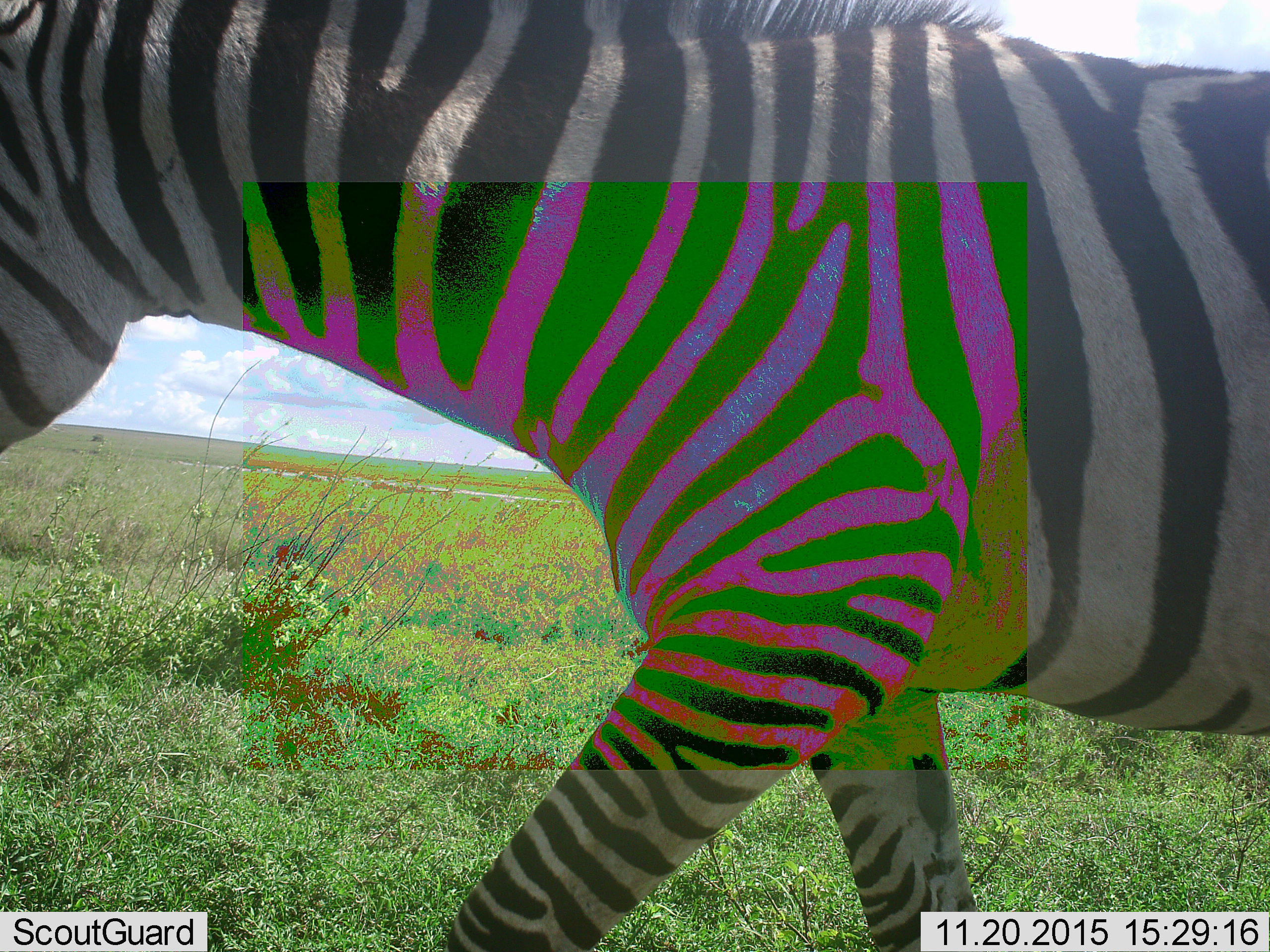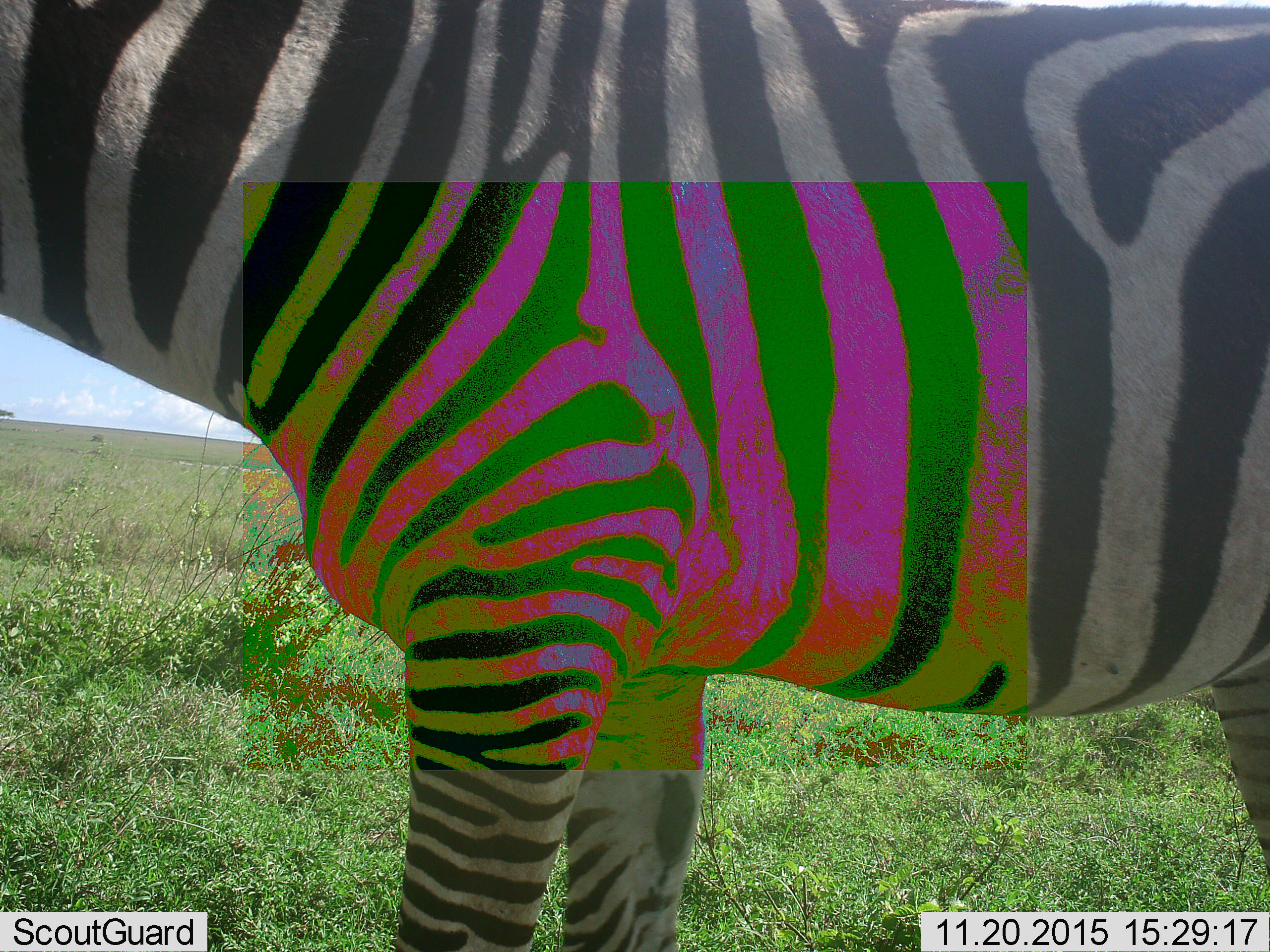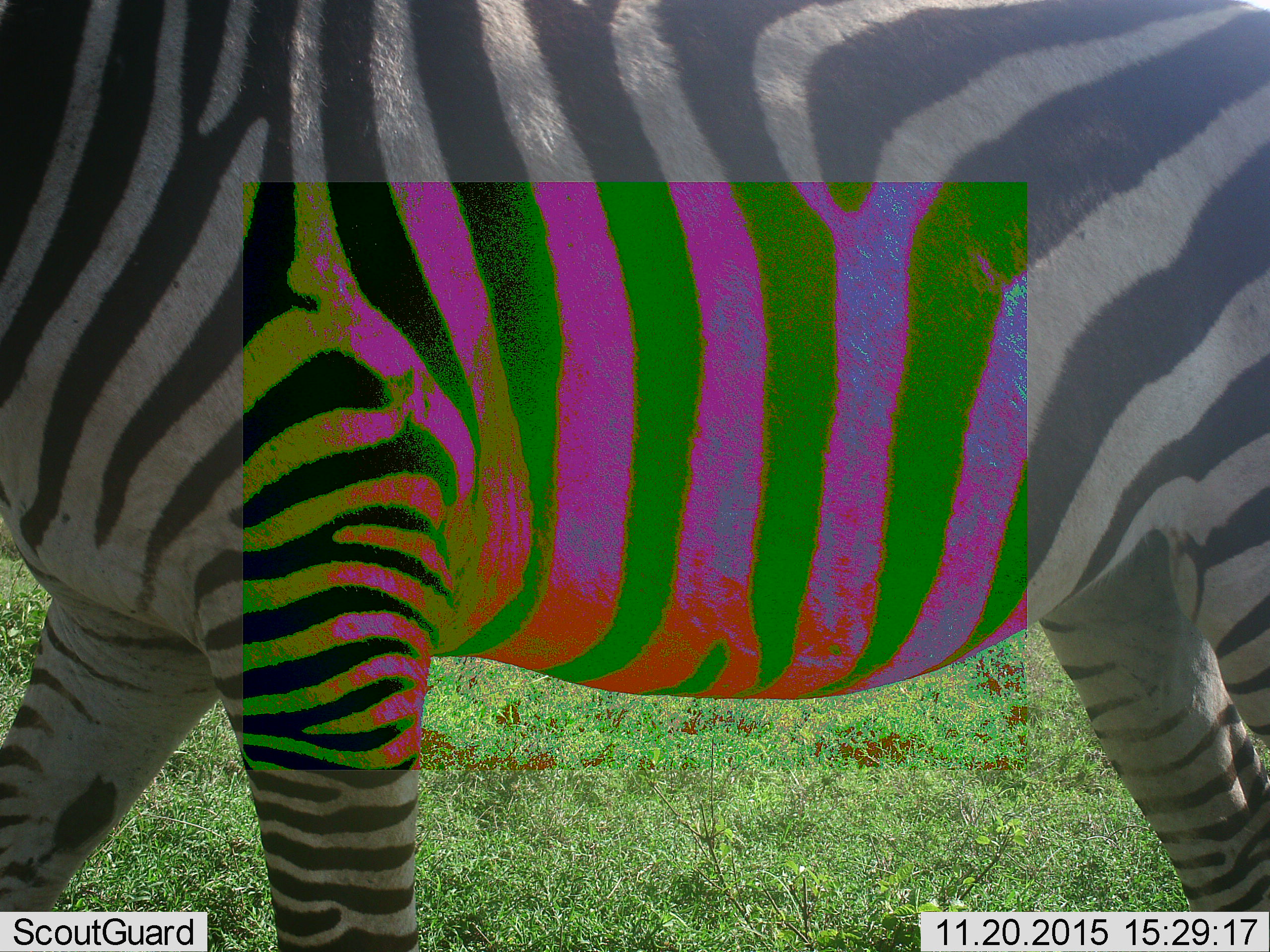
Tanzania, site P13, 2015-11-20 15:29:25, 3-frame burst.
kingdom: Animalia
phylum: Chordata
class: Mammalia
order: Perissodactyla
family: Equidae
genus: Equus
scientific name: Equus quagga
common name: plains zebra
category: zebra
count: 1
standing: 10%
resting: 0%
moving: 100%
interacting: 0%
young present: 0%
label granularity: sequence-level